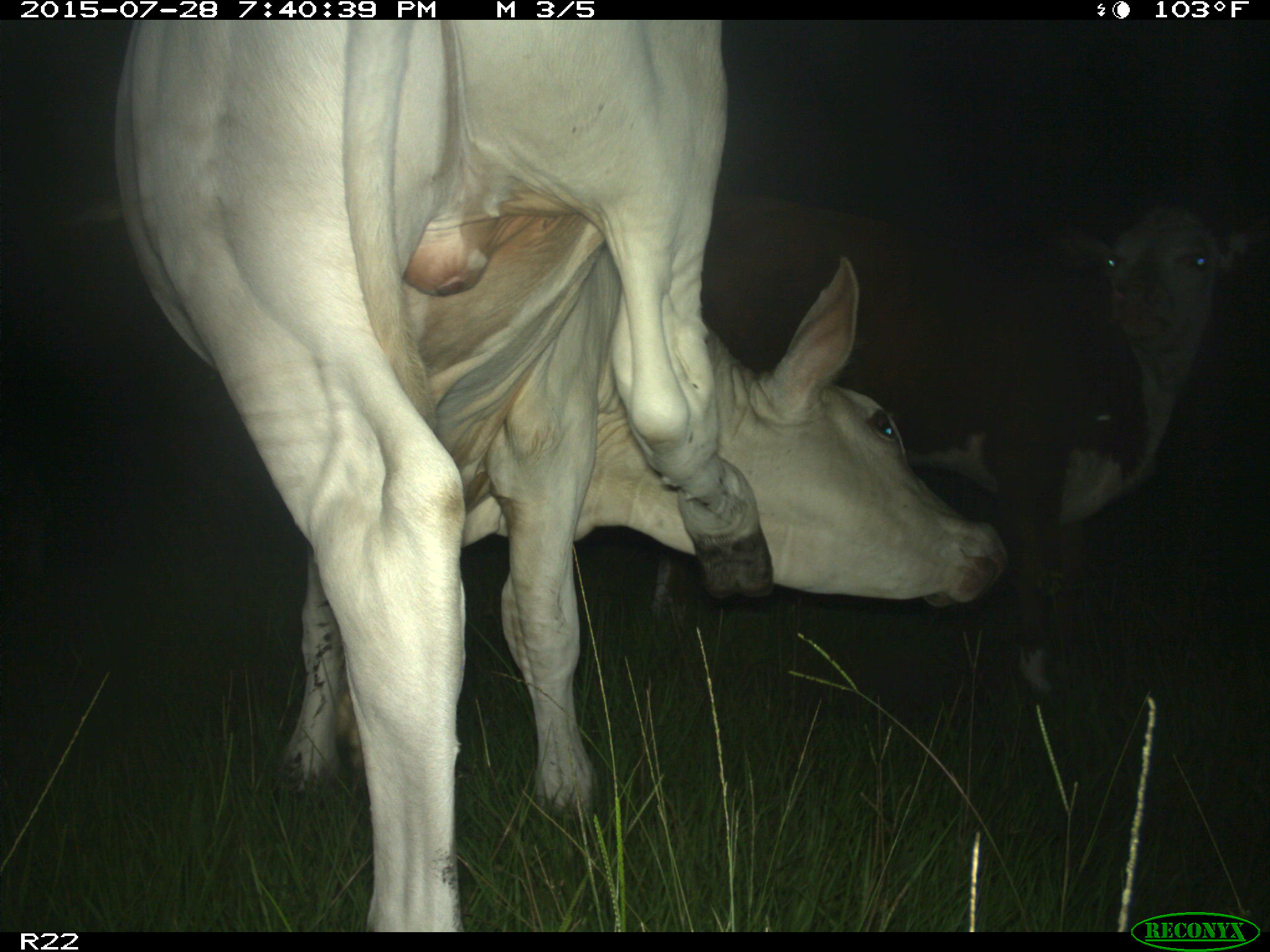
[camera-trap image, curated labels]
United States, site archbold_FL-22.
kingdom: Animalia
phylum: Chordata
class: Mammalia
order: Artiodactyla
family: Bovidae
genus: Bos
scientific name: Bos taurus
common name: domestic cow